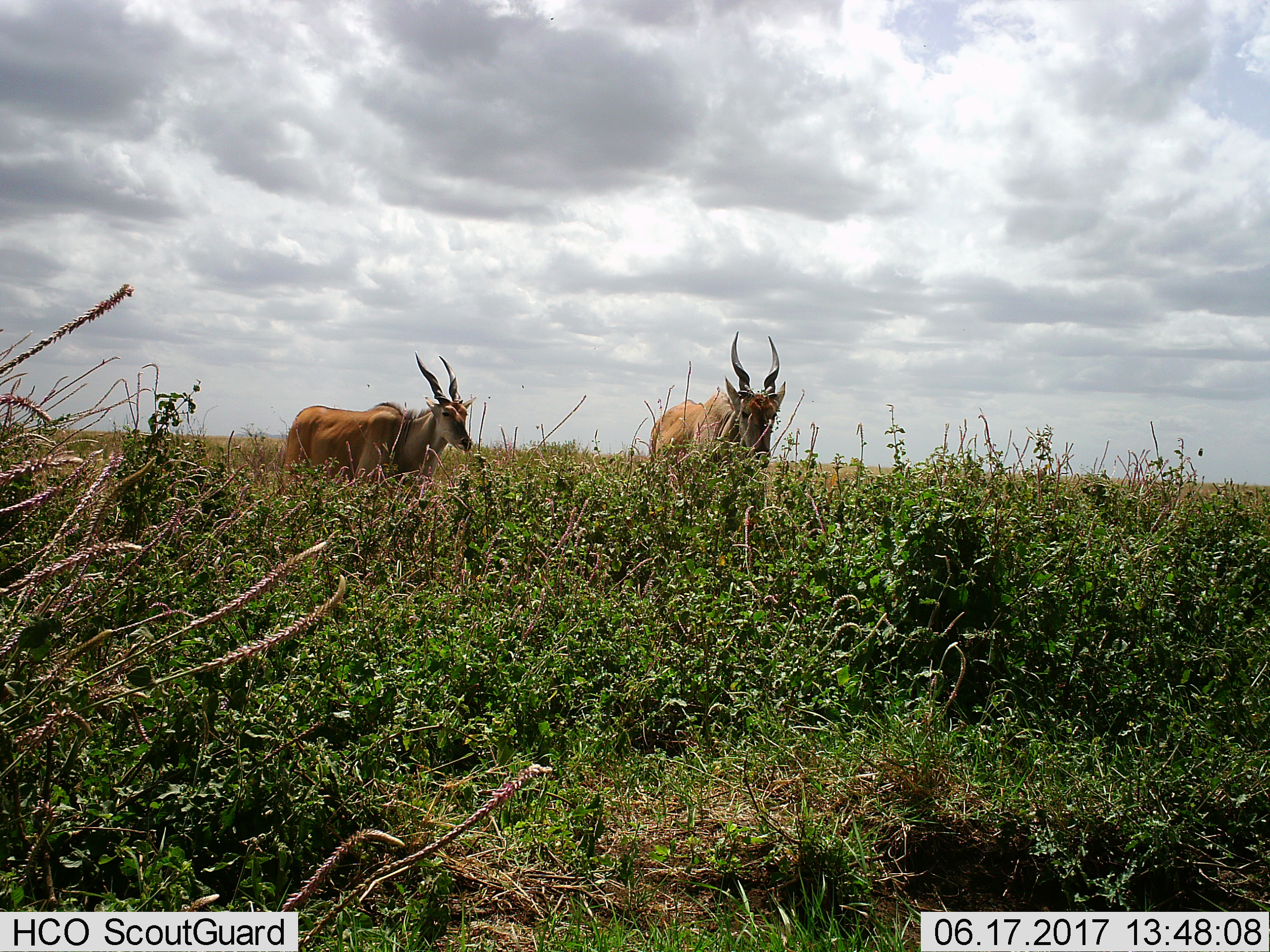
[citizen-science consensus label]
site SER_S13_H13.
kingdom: Animalia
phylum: Chordata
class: Mammalia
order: Artiodactyla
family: Bovidae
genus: Tragelaphus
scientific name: Tragelaphus oryx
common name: eland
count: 2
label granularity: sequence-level